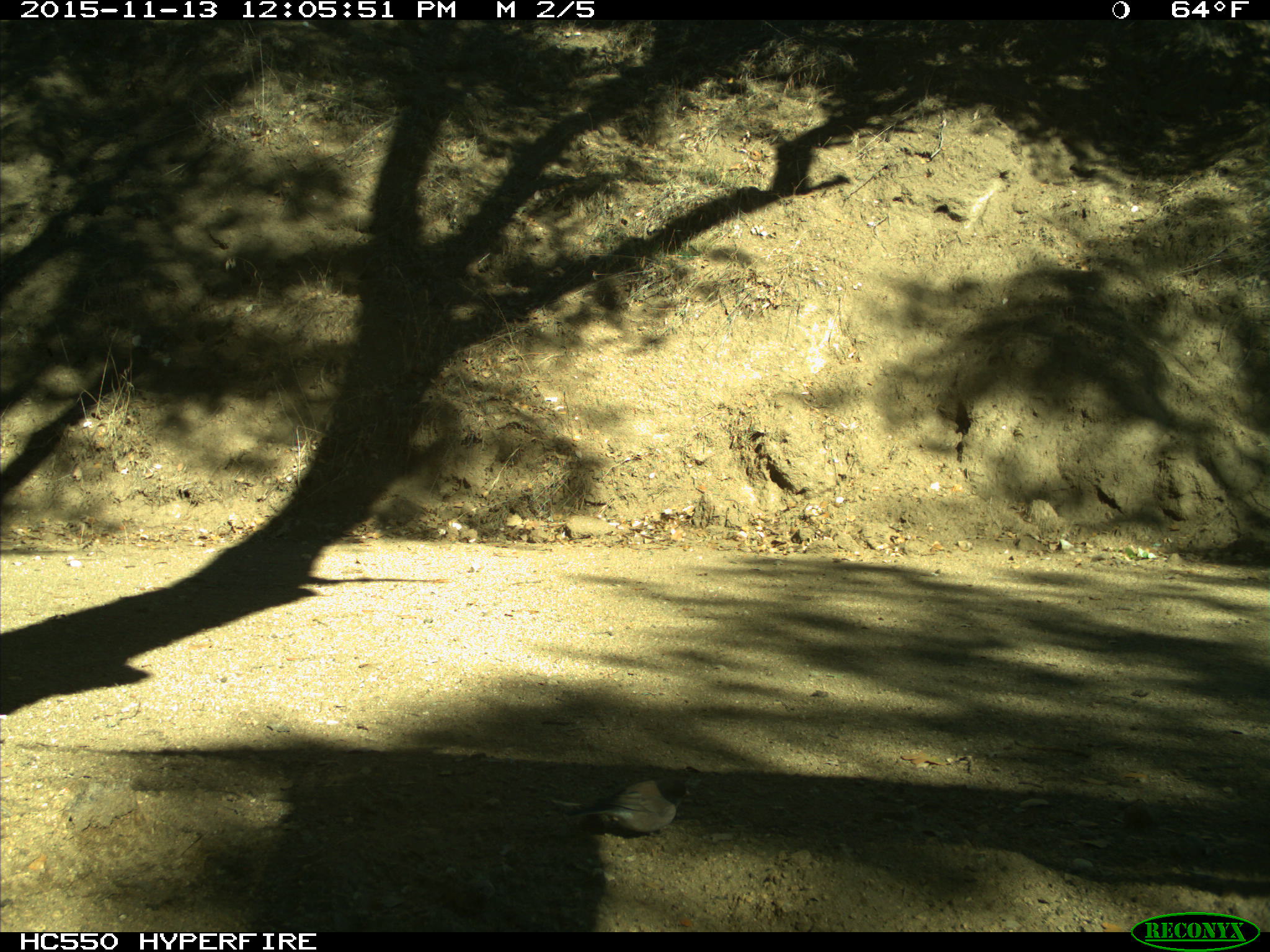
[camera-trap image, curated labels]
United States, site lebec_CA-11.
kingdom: Animalia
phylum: Chordata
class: Aves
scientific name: Aves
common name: birds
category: unidentified bird